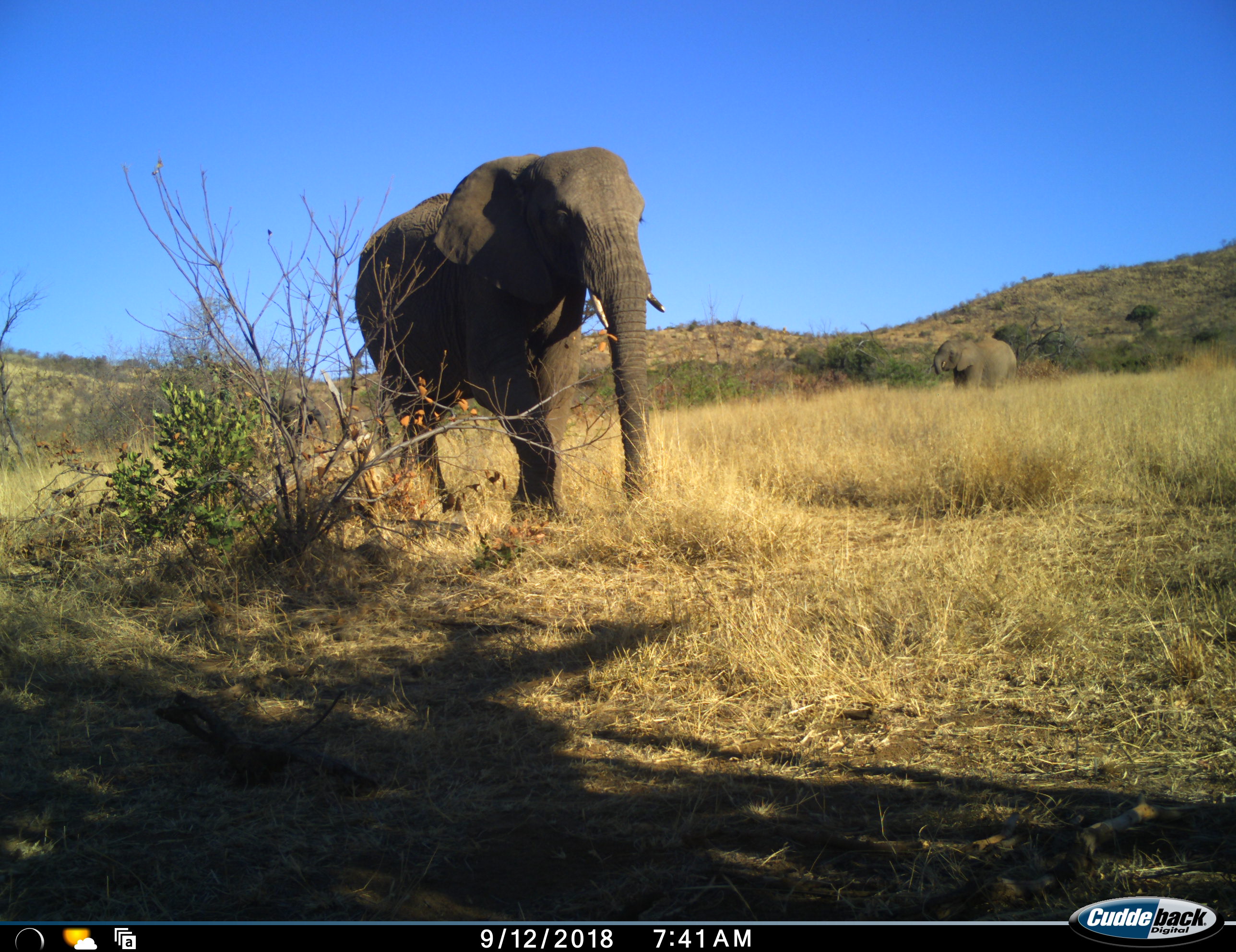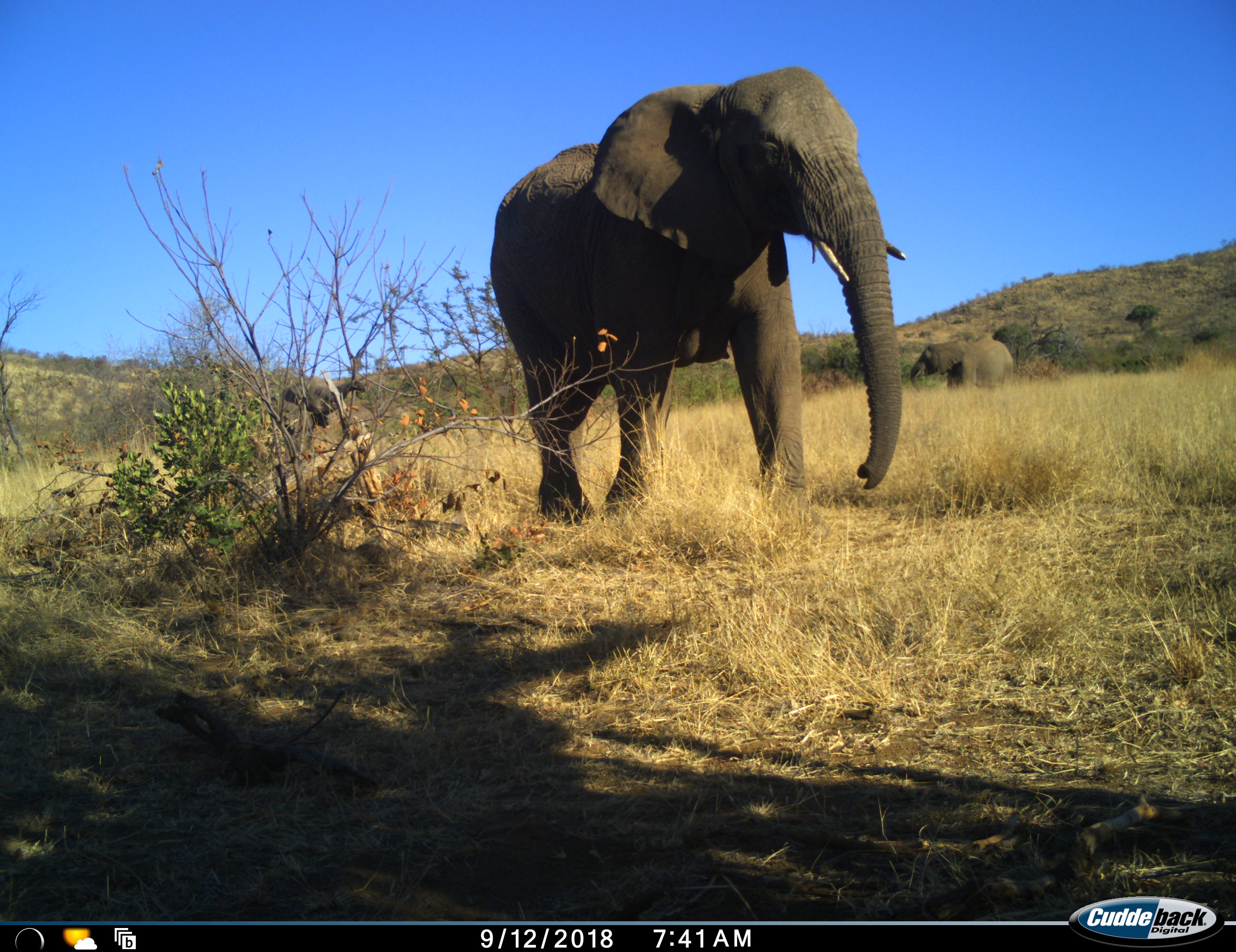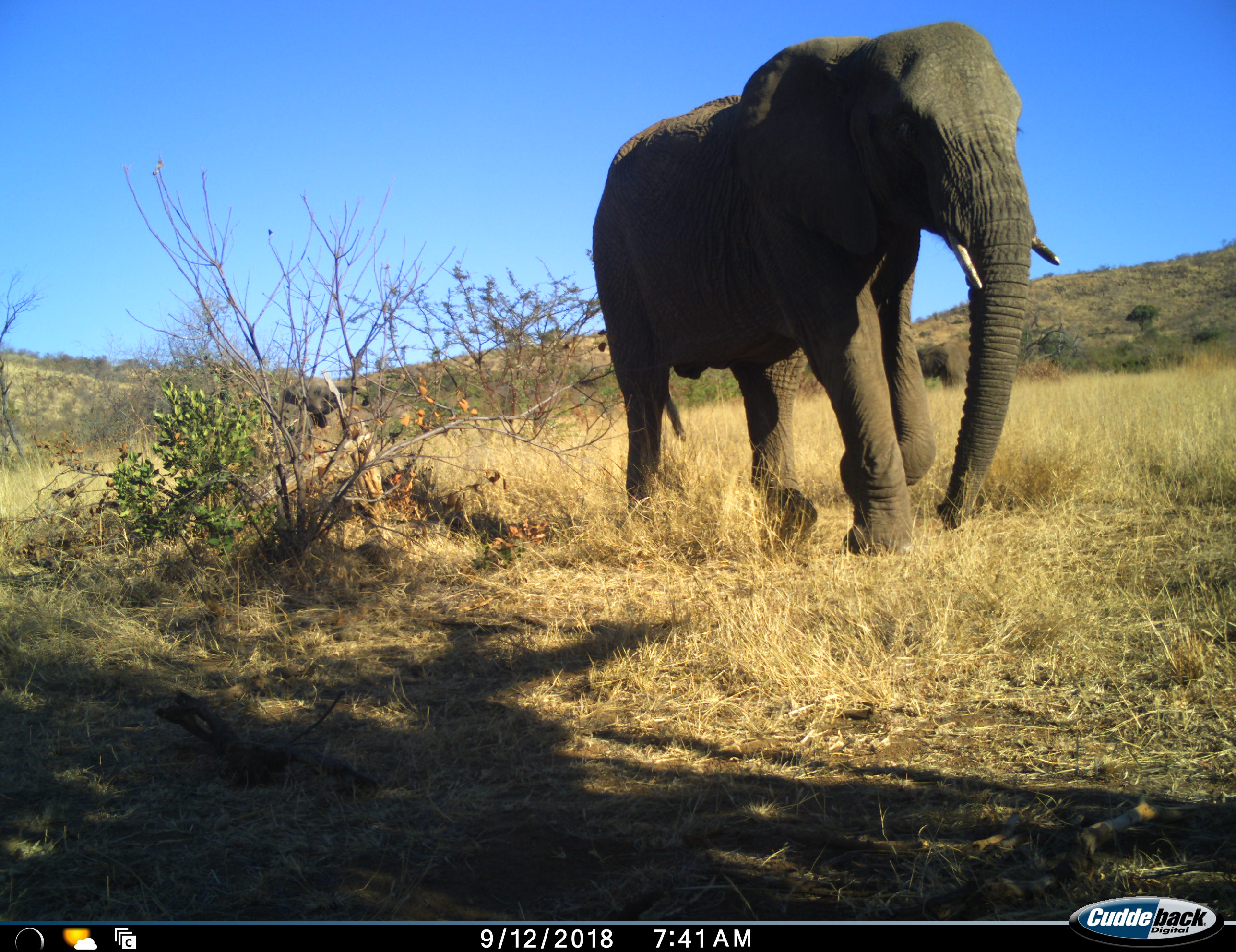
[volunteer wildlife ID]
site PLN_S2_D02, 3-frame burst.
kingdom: Animalia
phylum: Chordata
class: Mammalia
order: Proboscidea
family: Elephantidae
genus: Loxodonta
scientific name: Loxodonta africana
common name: african bush elephant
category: elephant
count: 2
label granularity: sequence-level